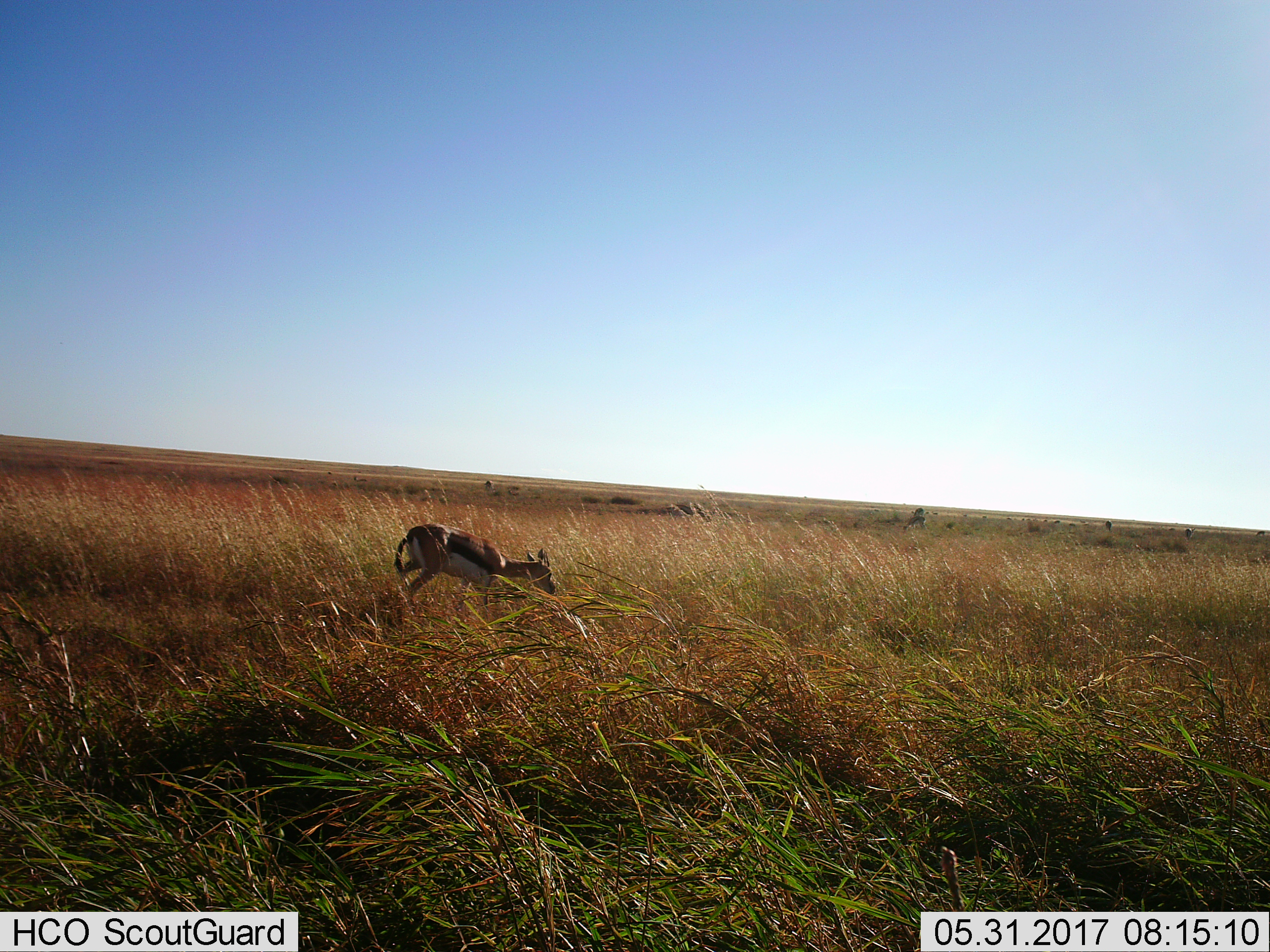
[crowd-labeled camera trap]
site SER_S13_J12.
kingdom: Animalia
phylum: Chordata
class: Mammalia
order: Artiodactyla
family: Bovidae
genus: Eudorcas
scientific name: Eudorcas thomsonii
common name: thomson's gazelle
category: gazellethomsons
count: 1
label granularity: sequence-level